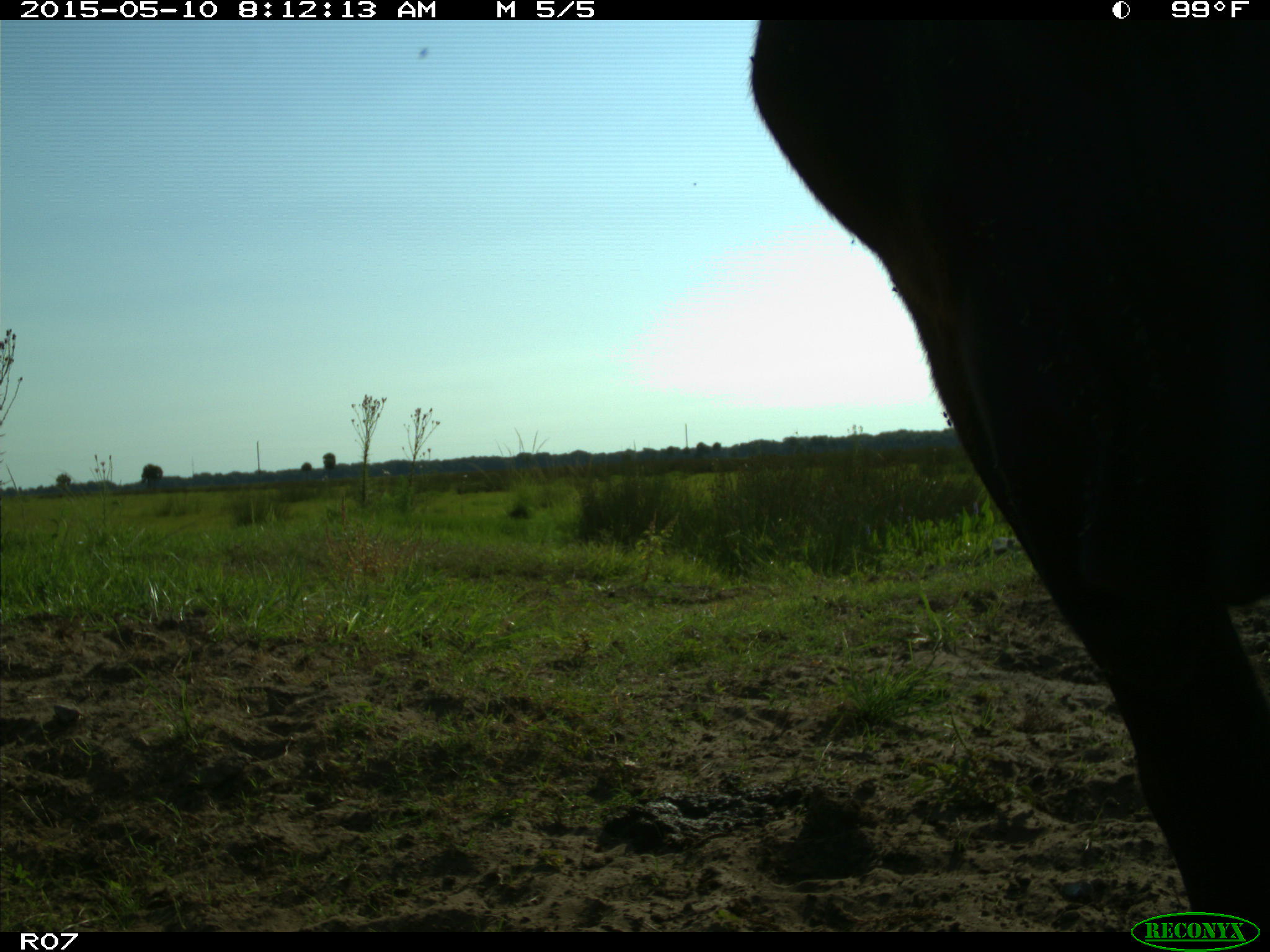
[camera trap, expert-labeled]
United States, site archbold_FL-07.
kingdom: Animalia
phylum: Chordata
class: Mammalia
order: Artiodactyla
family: Bovidae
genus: Bos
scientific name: Bos taurus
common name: domestic cow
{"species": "Bos taurus (domestic cow)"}